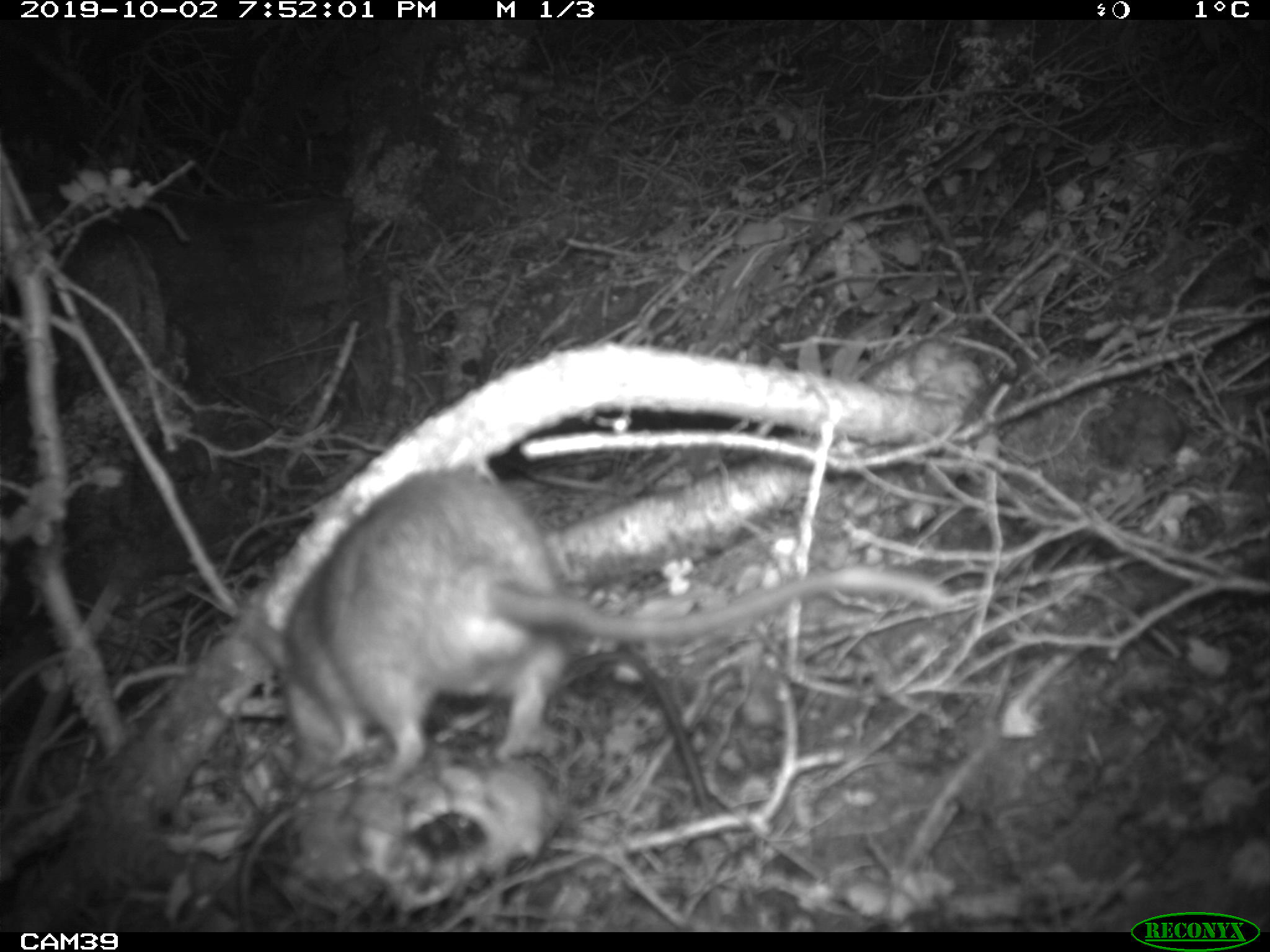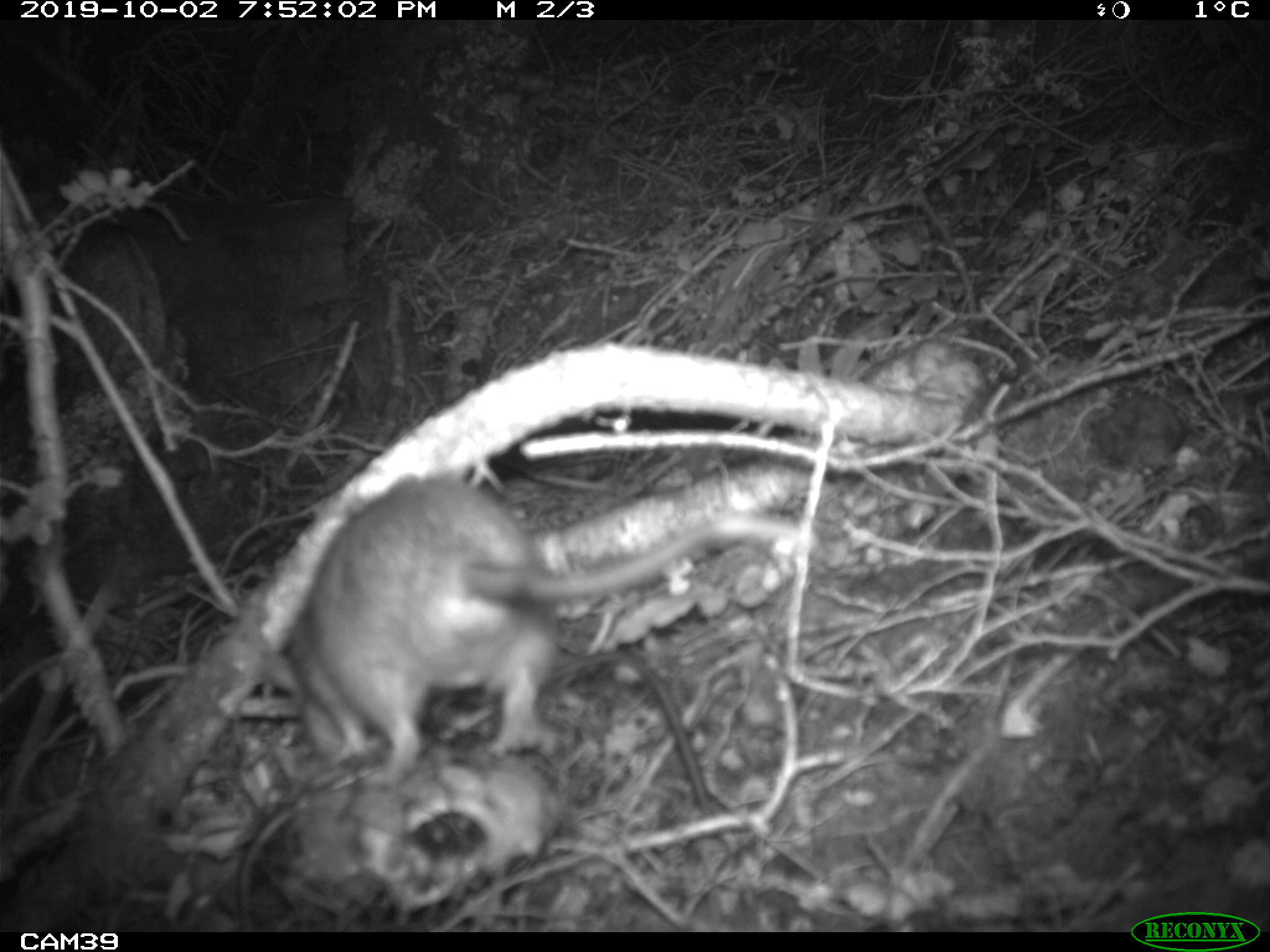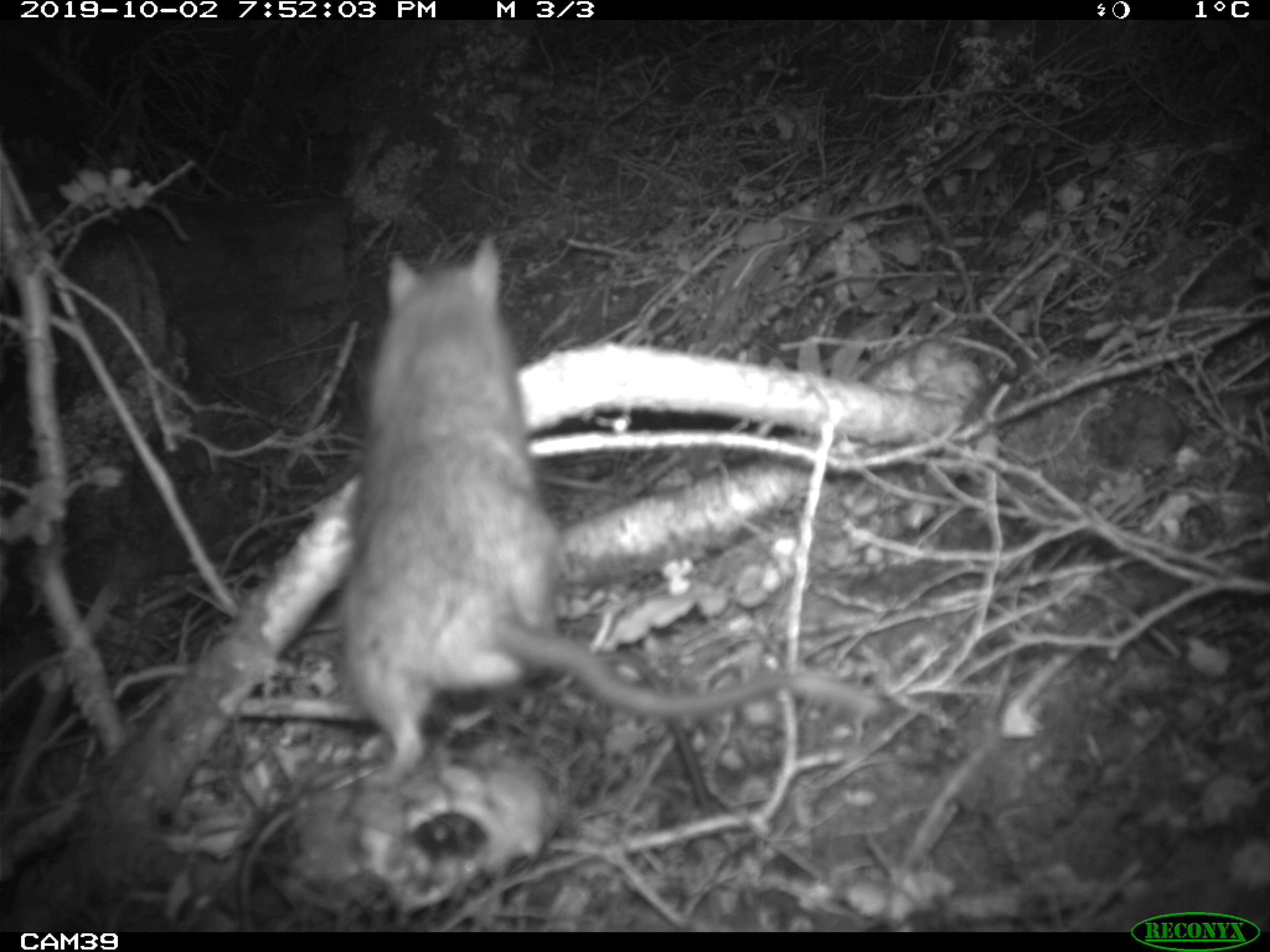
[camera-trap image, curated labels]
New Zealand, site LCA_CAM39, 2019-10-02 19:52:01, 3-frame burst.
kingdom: Animalia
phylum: Chordata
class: Mammalia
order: Rodentia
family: Muridae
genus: Rattus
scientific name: Rattus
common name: rat